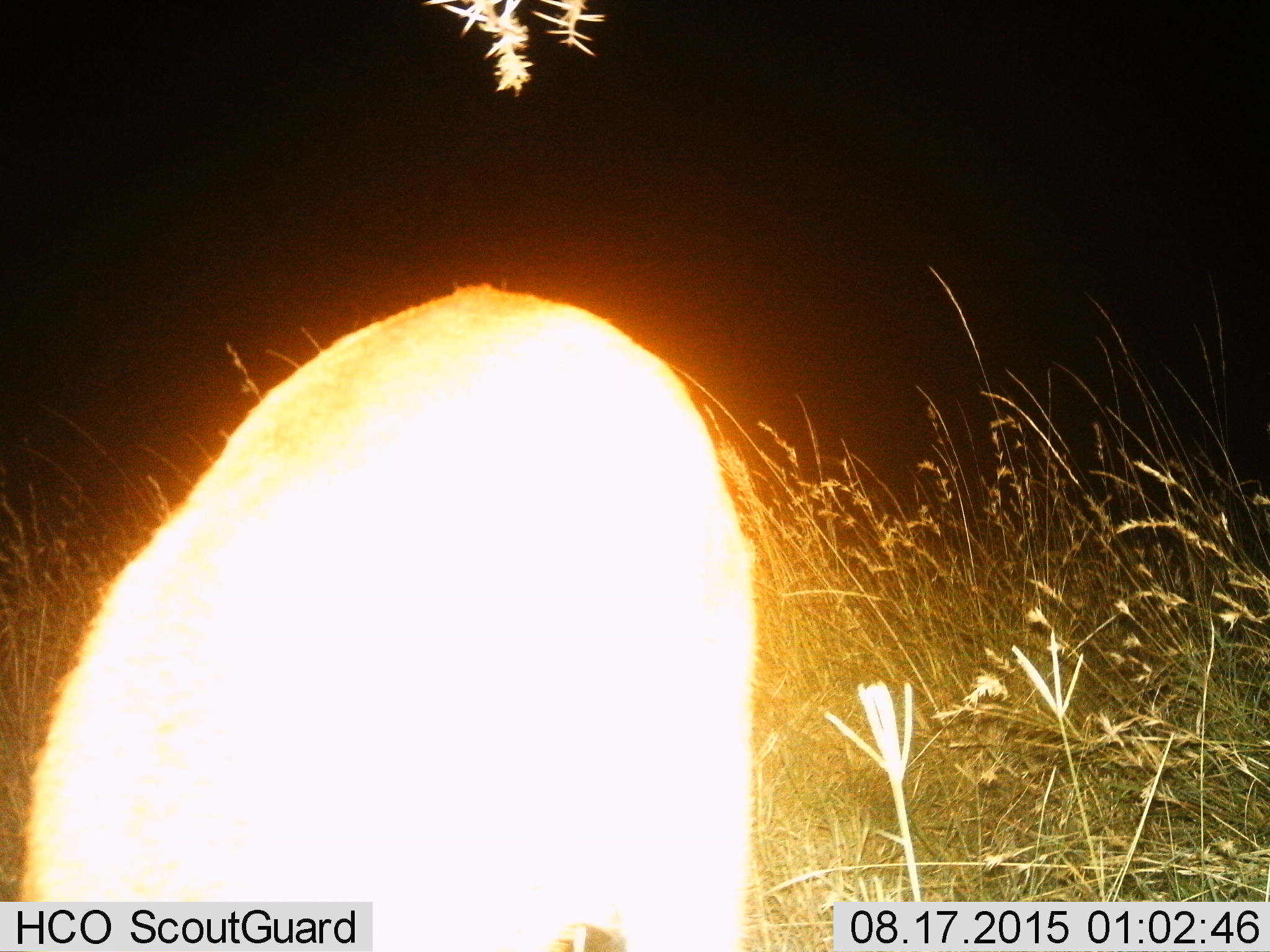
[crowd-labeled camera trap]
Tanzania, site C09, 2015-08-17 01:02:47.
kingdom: Animalia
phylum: Chordata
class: Mammalia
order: Artiodactyla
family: Bovidae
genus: Eudorcas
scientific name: Eudorcas thomsonii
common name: thomson's gazelle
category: gazellethomsons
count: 1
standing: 60%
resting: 0%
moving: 0%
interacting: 0%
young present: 0%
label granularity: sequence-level